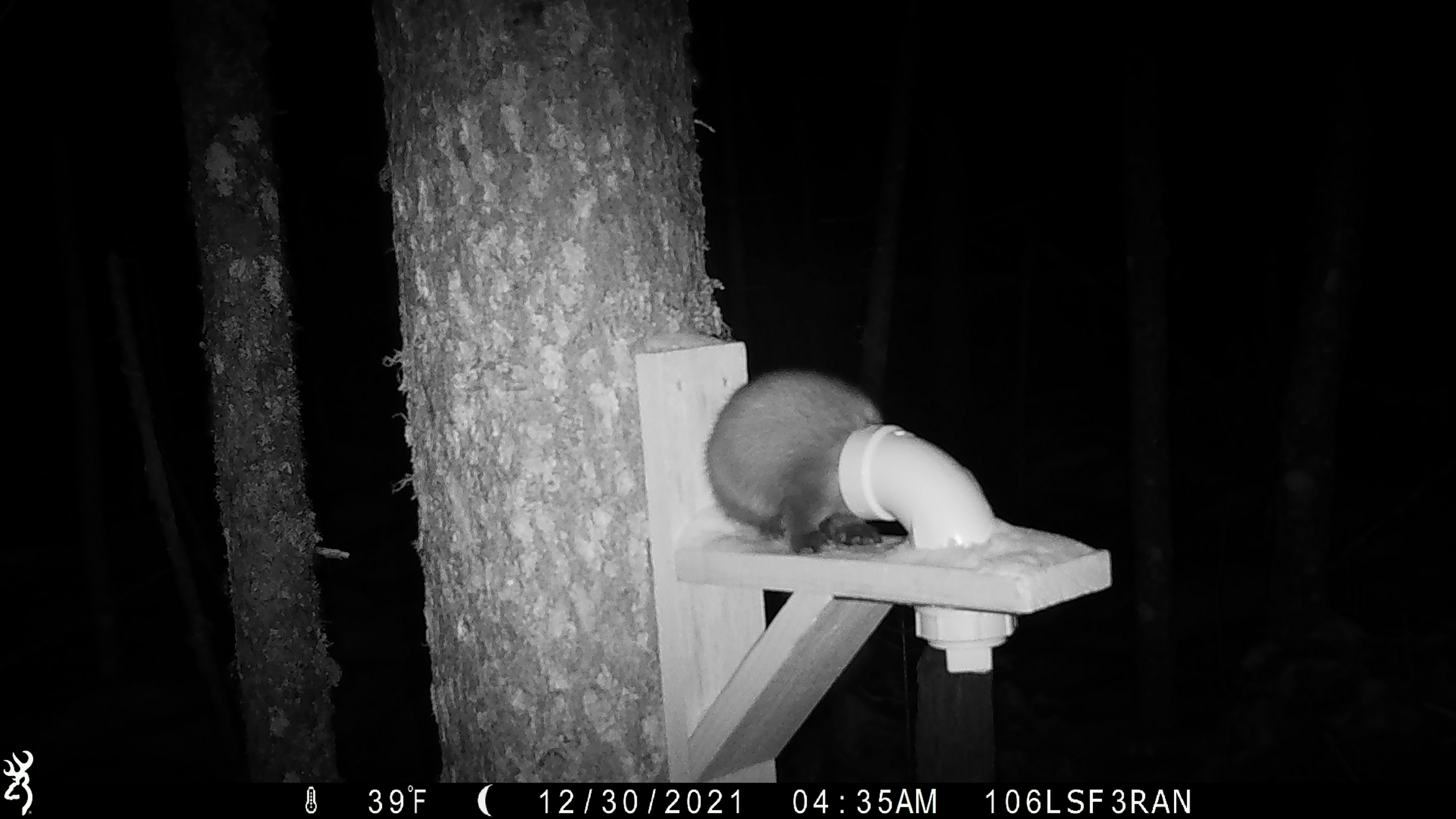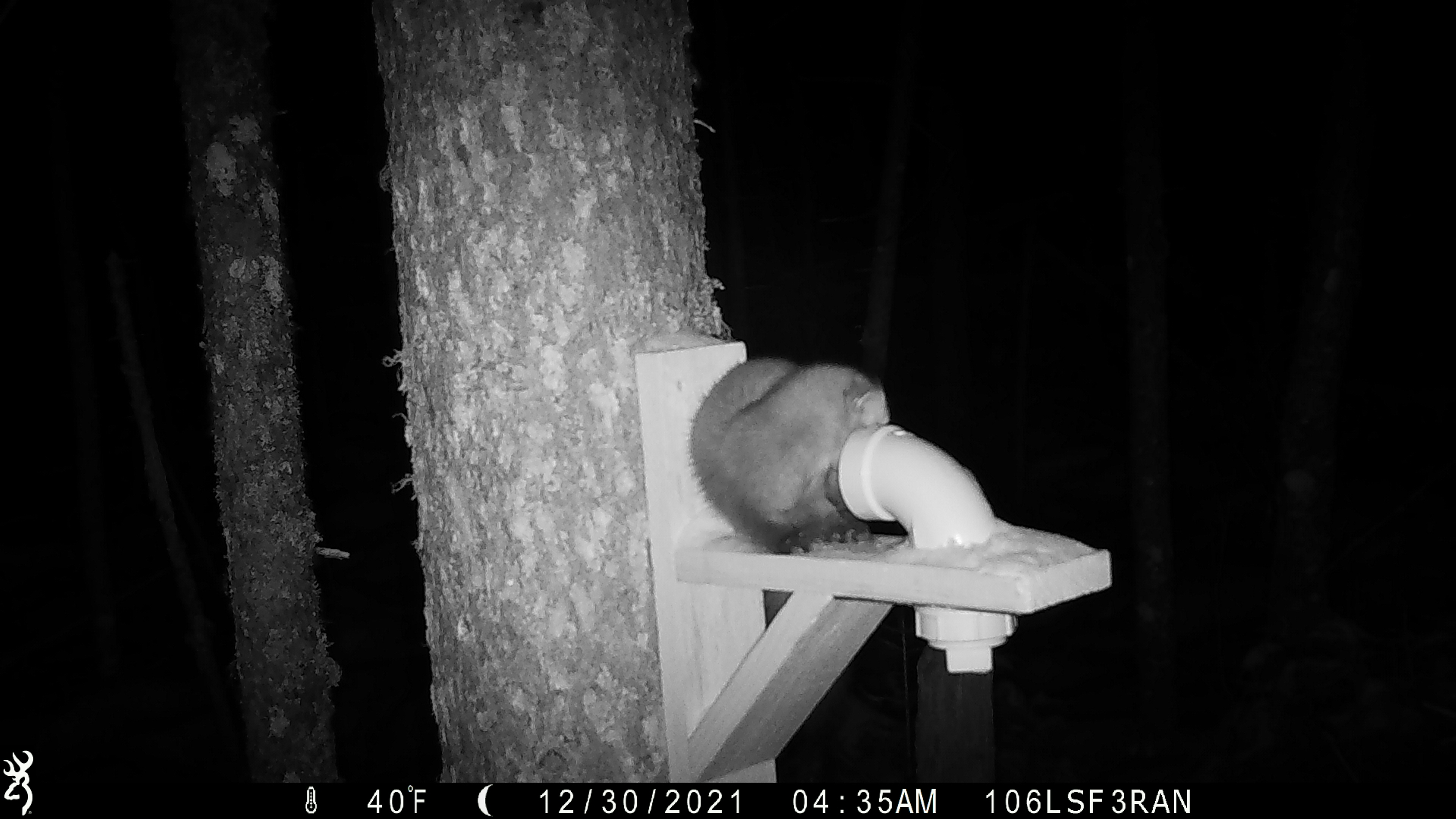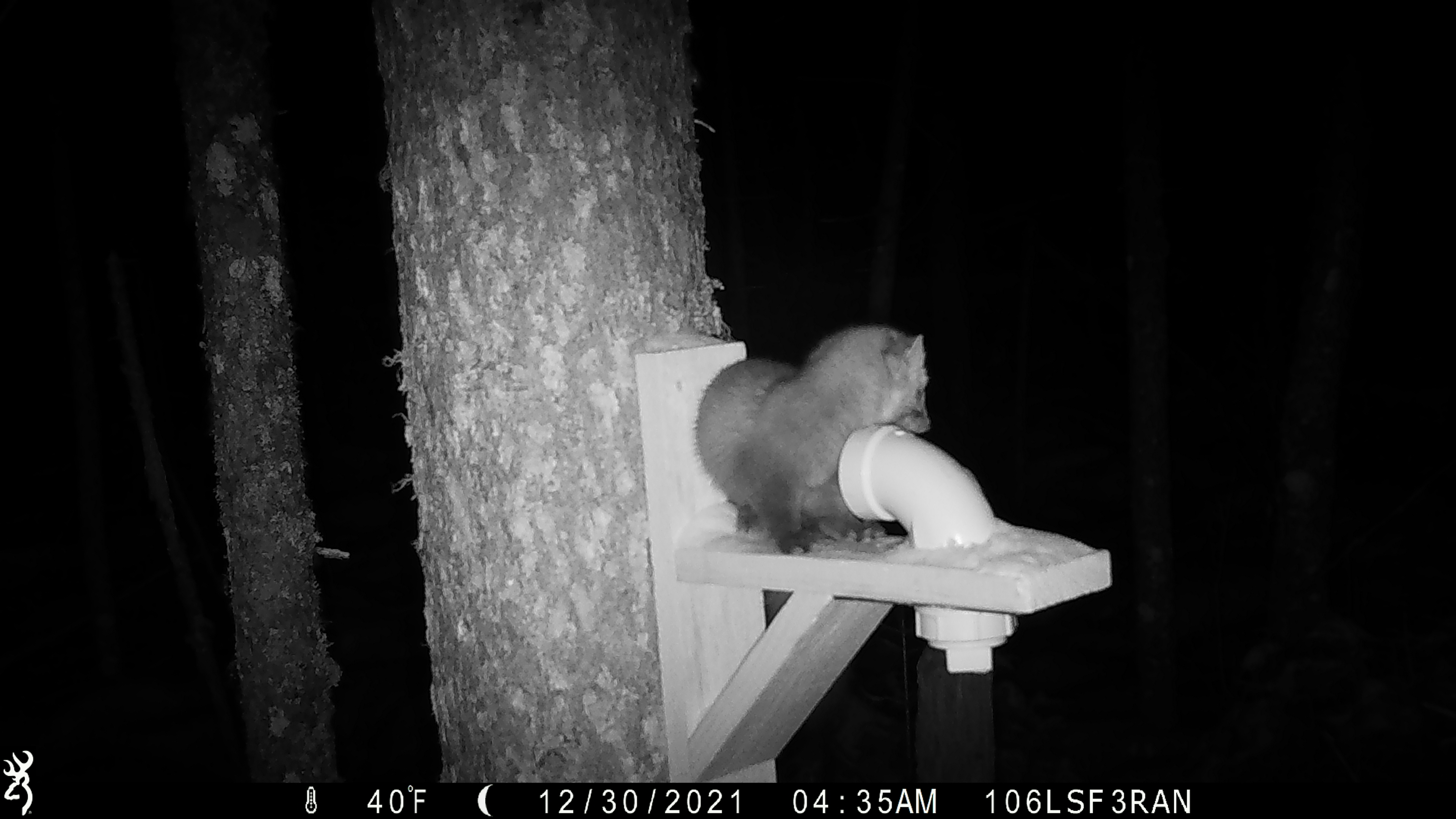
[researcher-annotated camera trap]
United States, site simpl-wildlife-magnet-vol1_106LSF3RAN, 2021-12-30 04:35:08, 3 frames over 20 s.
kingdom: Animalia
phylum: Chordata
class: Mammalia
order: Carnivora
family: Mustelidae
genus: Martes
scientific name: Martes americana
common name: american marten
American marten (Martes americana).